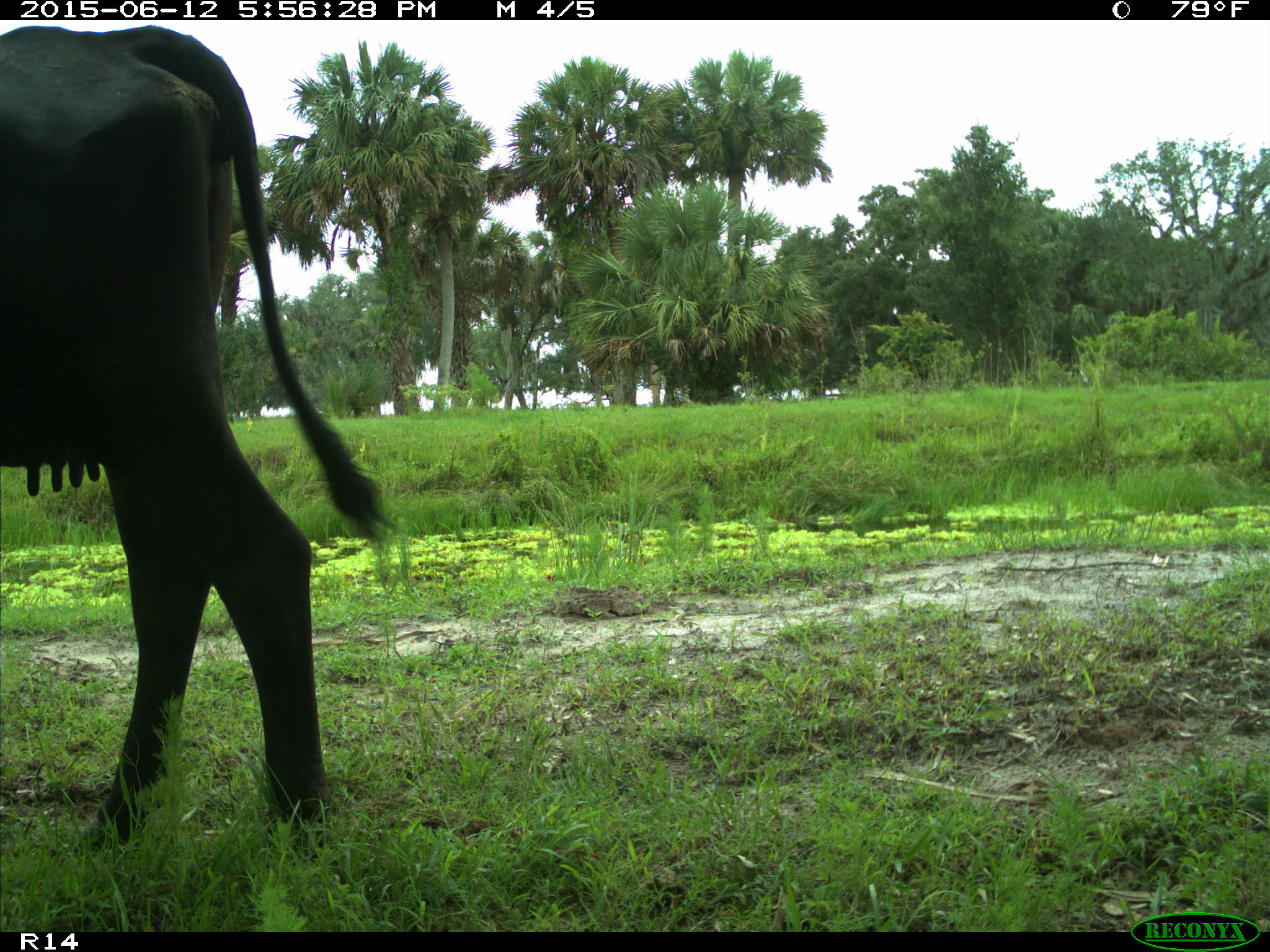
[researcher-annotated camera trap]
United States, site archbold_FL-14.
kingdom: Animalia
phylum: Chordata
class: Mammalia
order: Artiodactyla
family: Bovidae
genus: Bos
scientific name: Bos taurus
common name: domestic cow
Bos taurus (domestic cow).